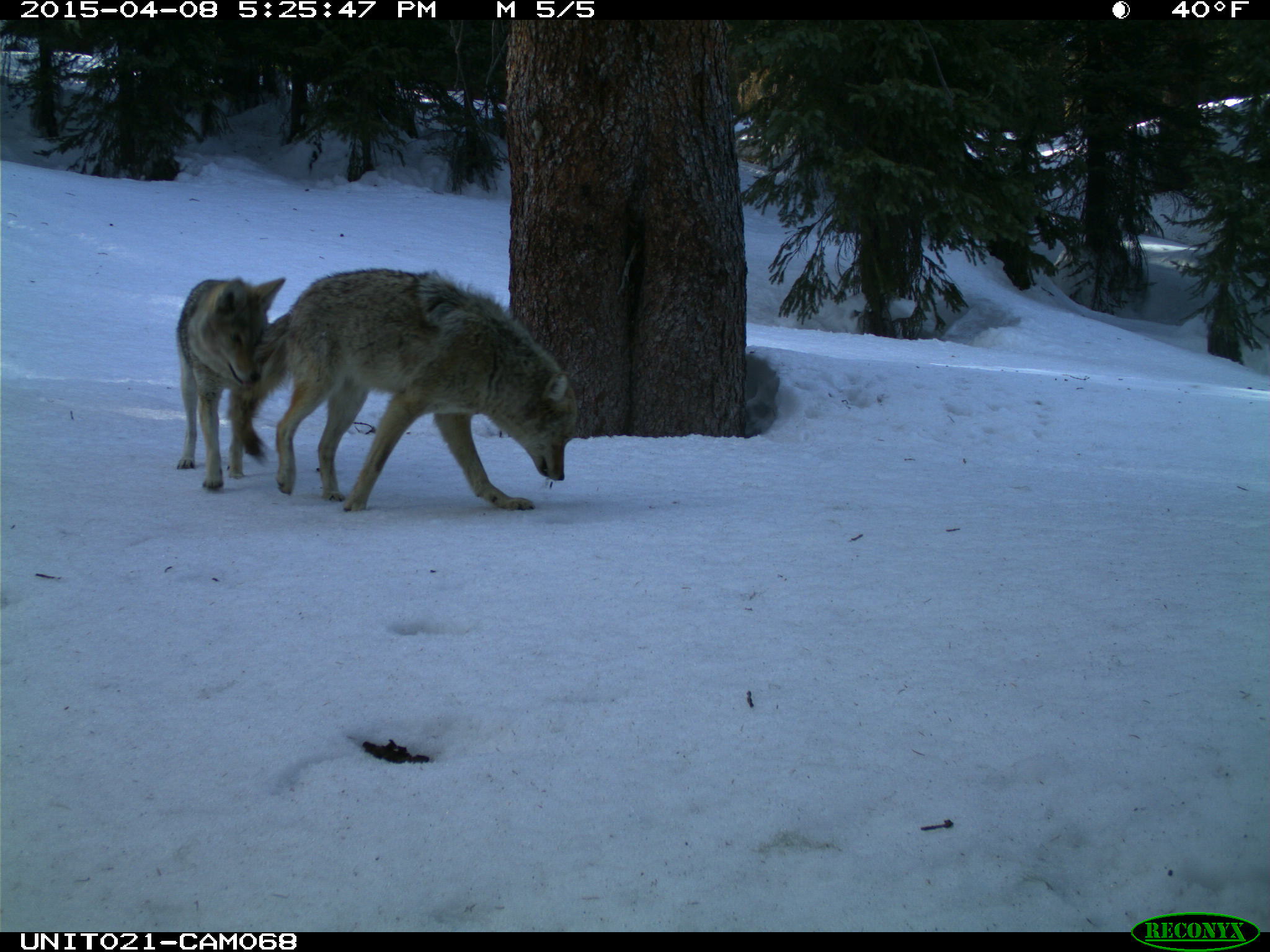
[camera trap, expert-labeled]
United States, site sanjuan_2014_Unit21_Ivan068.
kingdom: Animalia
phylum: Chordata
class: Mammalia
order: Carnivora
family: Canidae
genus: Canis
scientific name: Canis latrans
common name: coyote